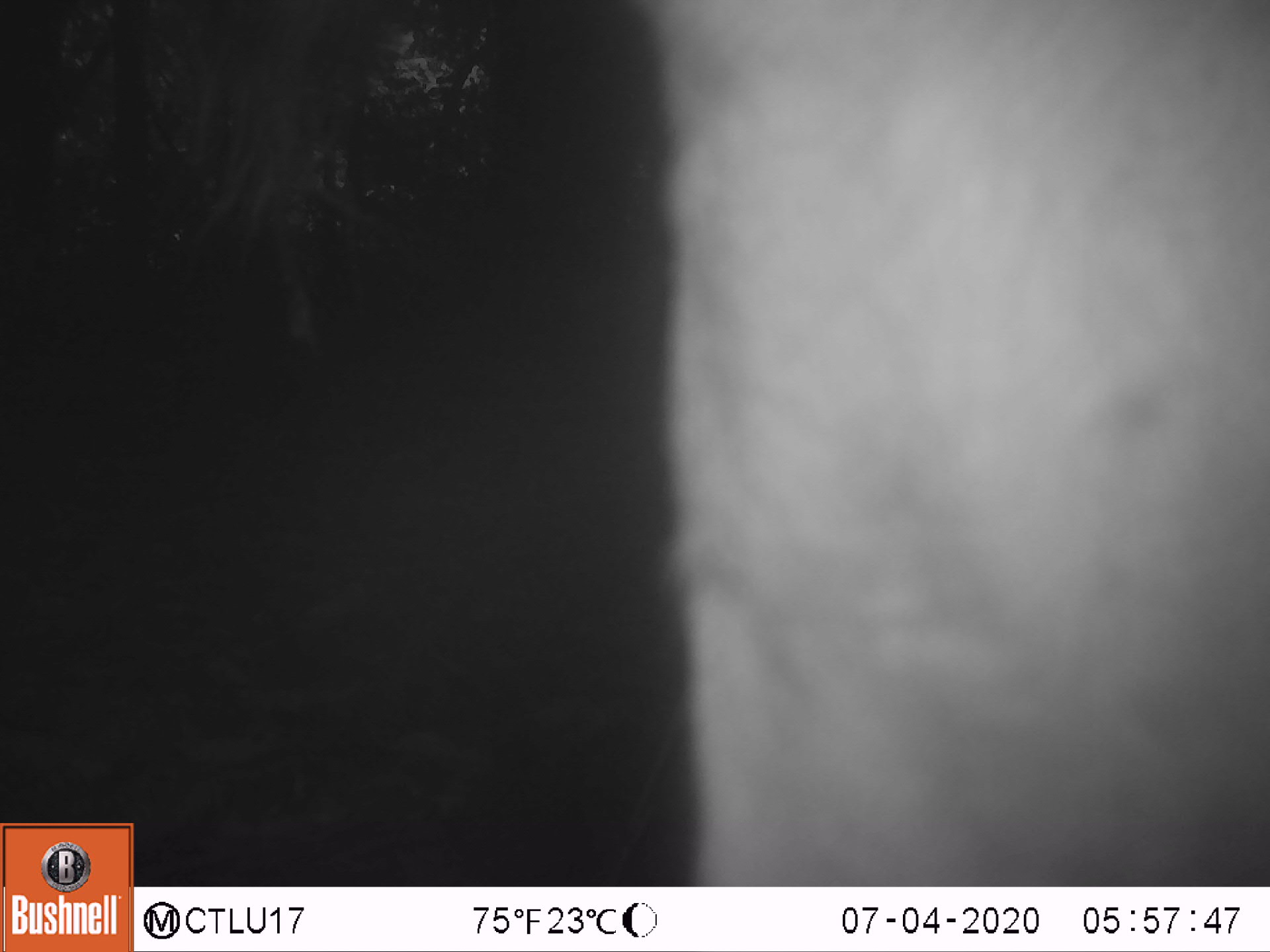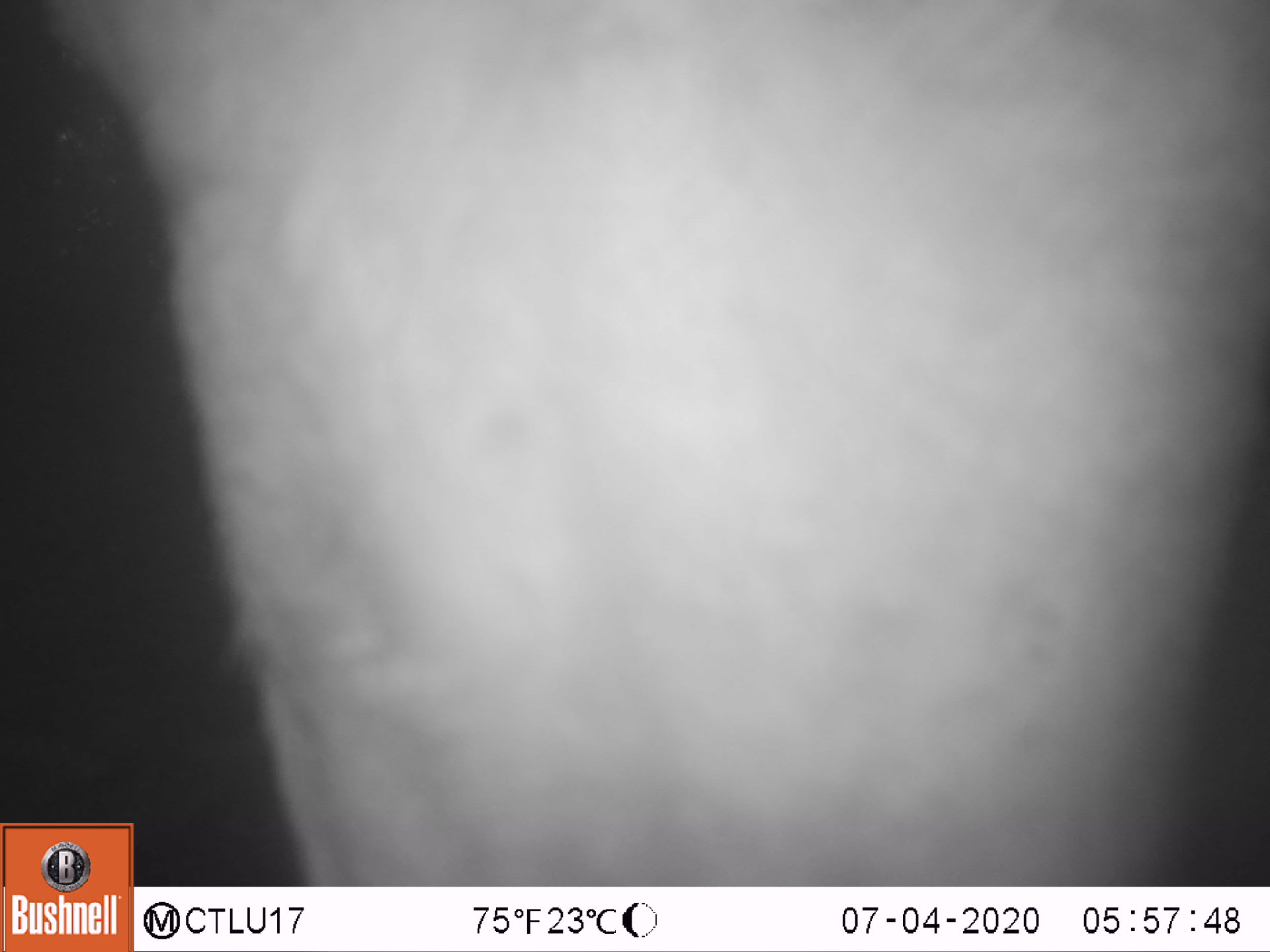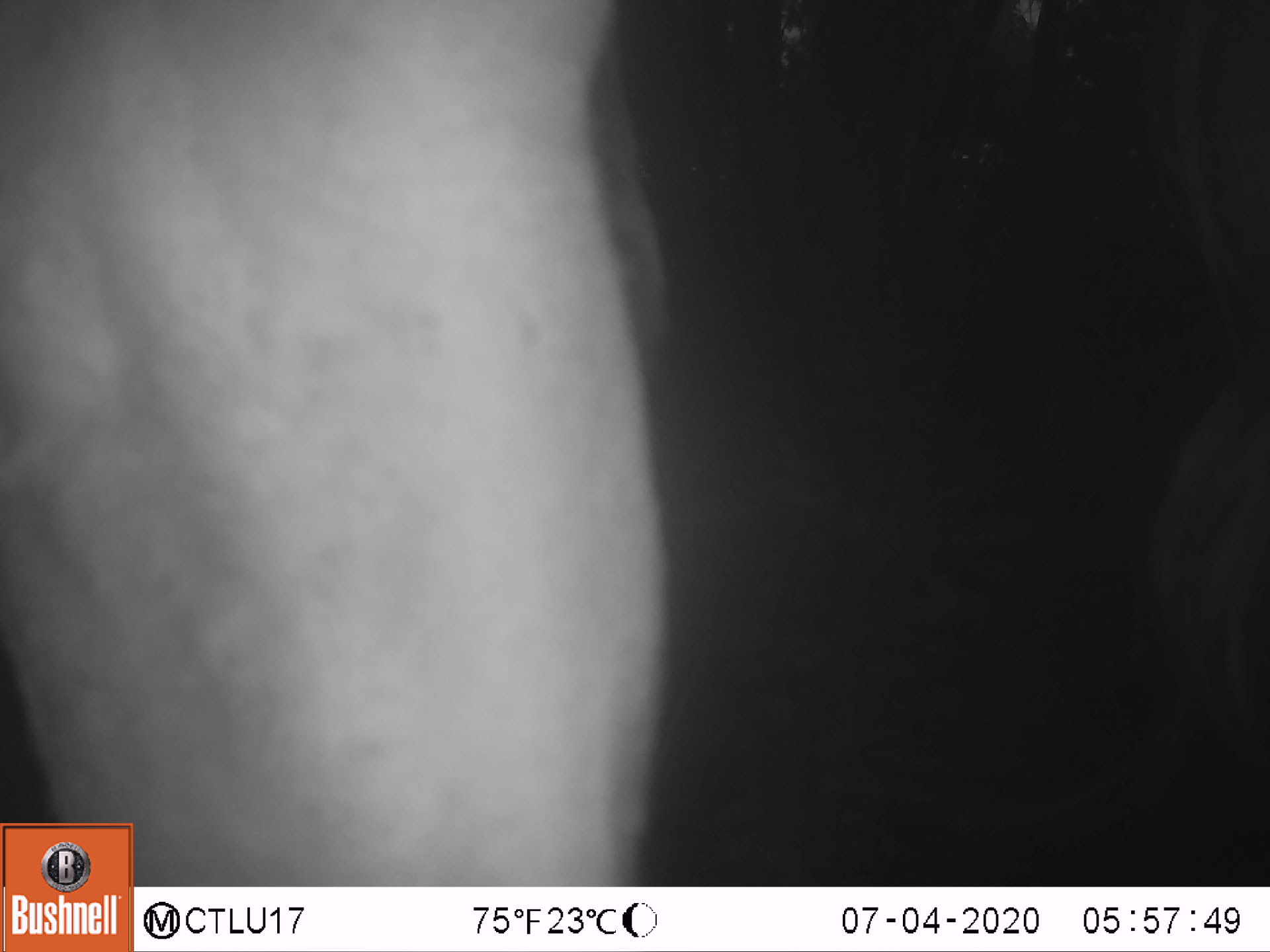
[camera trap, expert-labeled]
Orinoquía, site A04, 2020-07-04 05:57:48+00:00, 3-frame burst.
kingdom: Animalia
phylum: Chordata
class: Mammalia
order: Artiodactyla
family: Bovidae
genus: Bos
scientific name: Bos taurus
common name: cow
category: cattle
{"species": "cattle (cow) (Bos taurus)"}